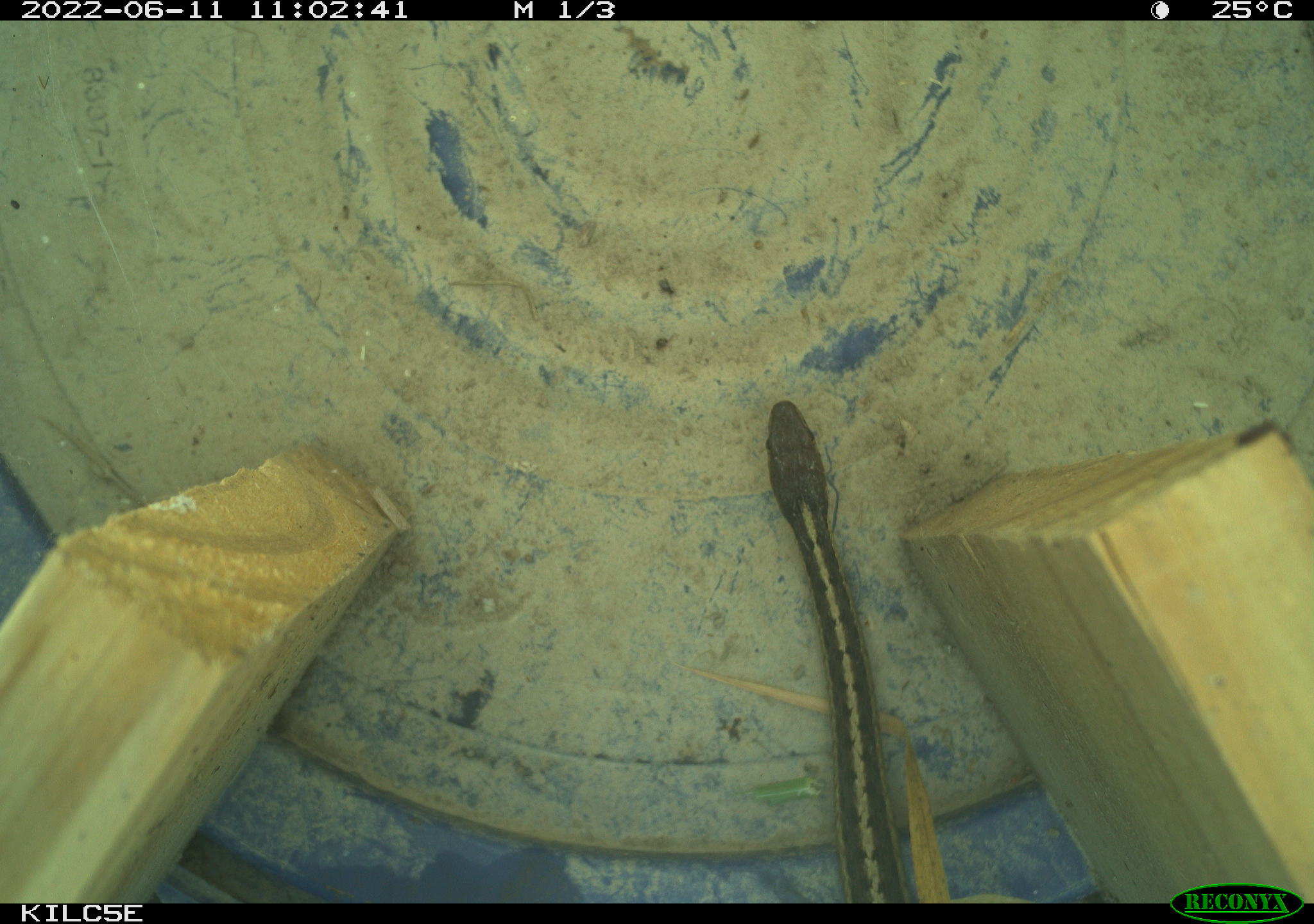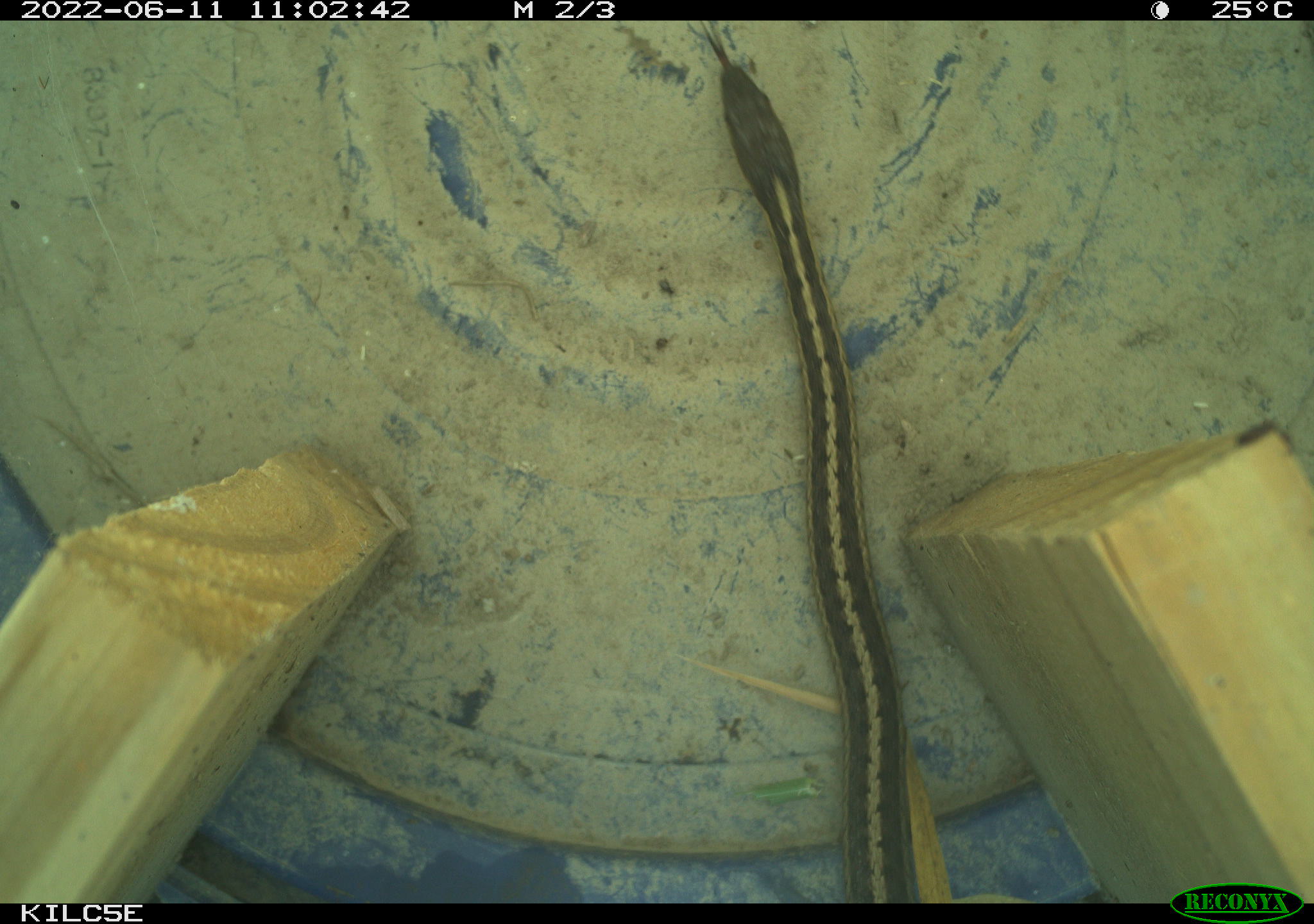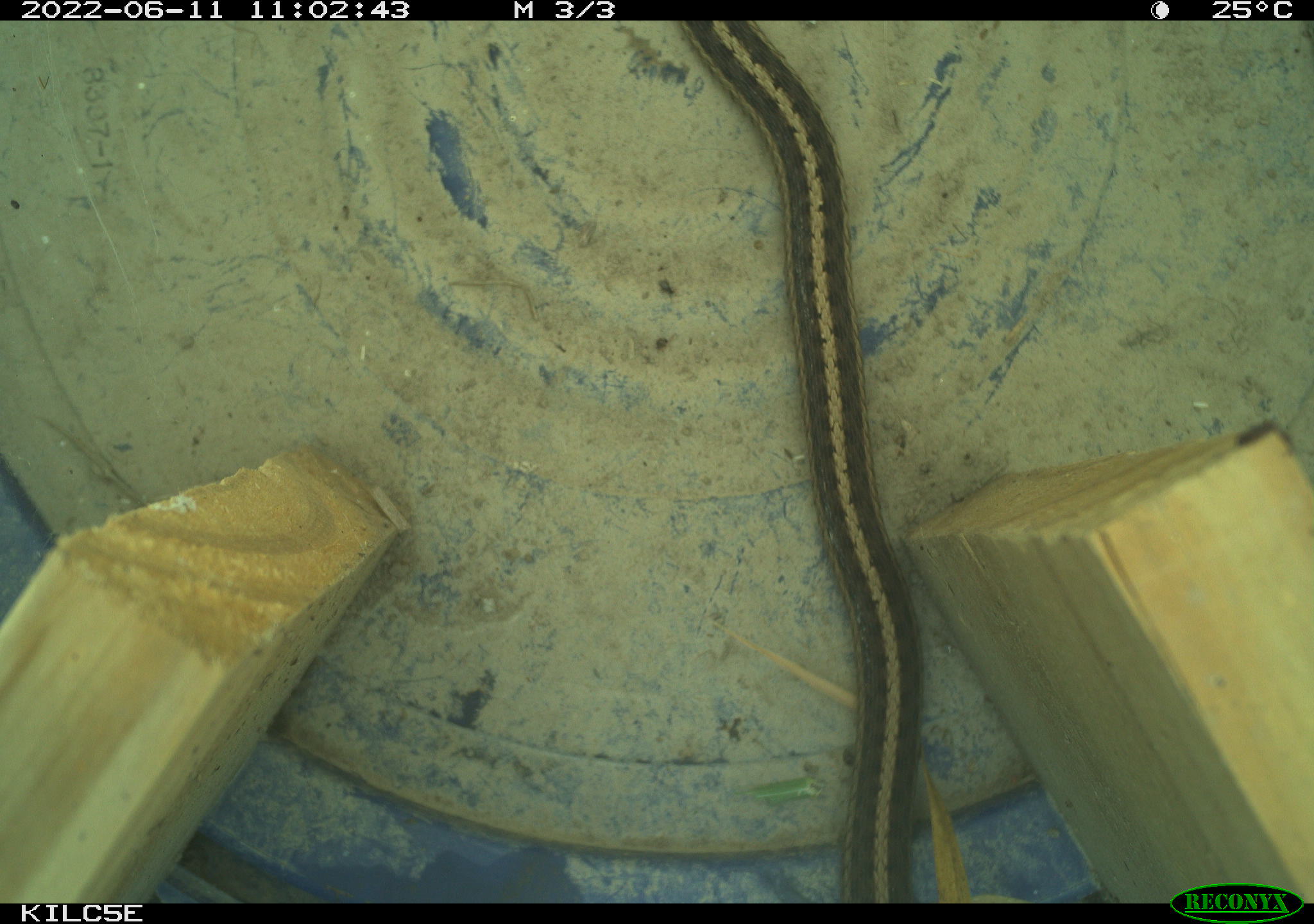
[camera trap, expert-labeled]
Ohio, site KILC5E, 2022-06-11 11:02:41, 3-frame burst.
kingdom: Animalia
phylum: Chordata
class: Reptilia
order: Squamata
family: Colubridae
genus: Thamnophis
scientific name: Thamnophis sirtalis sirtalis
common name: eastern gartersnake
Eastern gartersnake (Thamnophis sirtalis sirtalis).